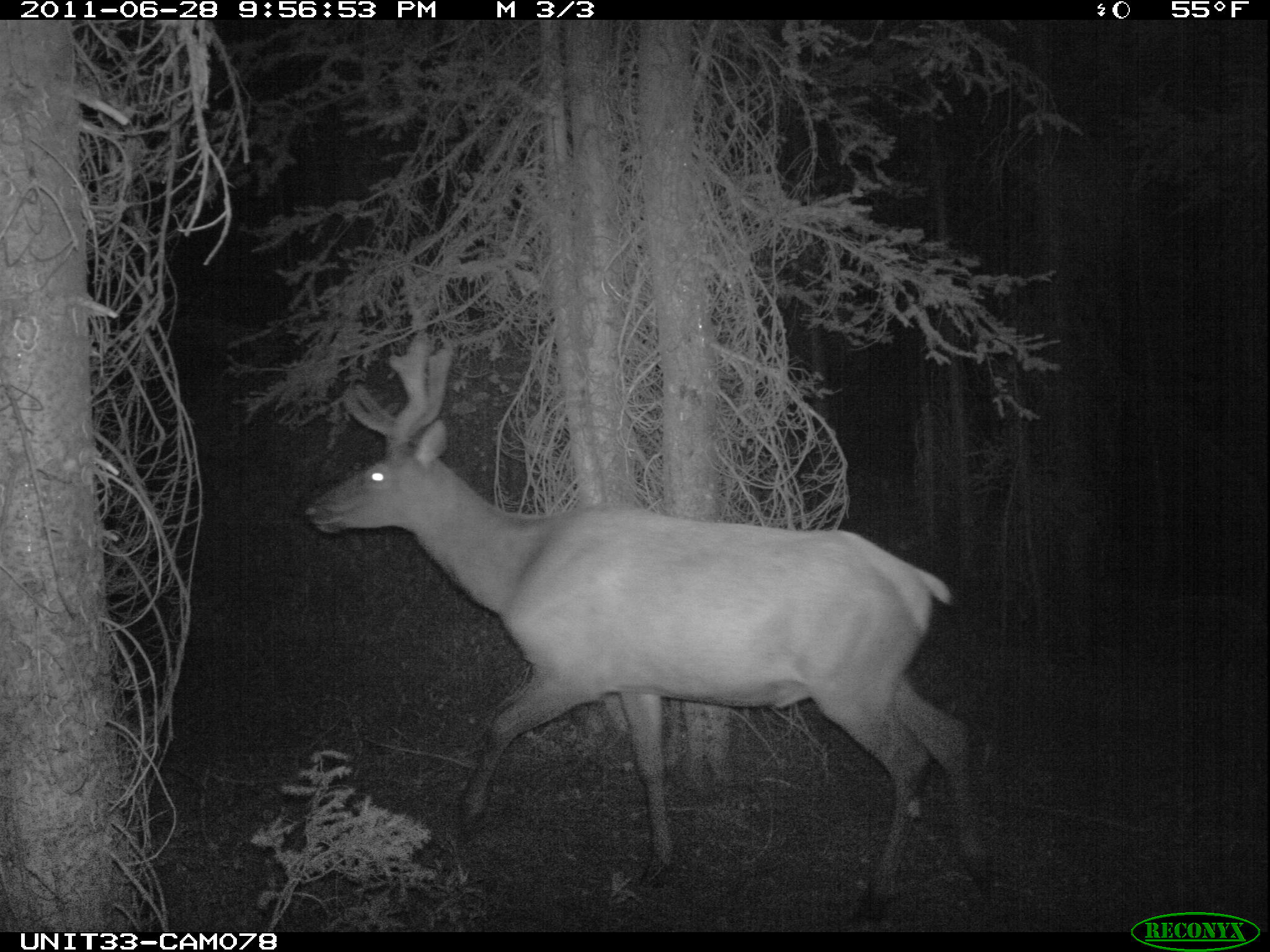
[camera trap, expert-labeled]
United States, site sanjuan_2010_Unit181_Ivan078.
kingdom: Animalia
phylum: Chordata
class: Mammalia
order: Artiodactyla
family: Cervidae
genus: Cervus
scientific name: Cervus elaphus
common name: red deer